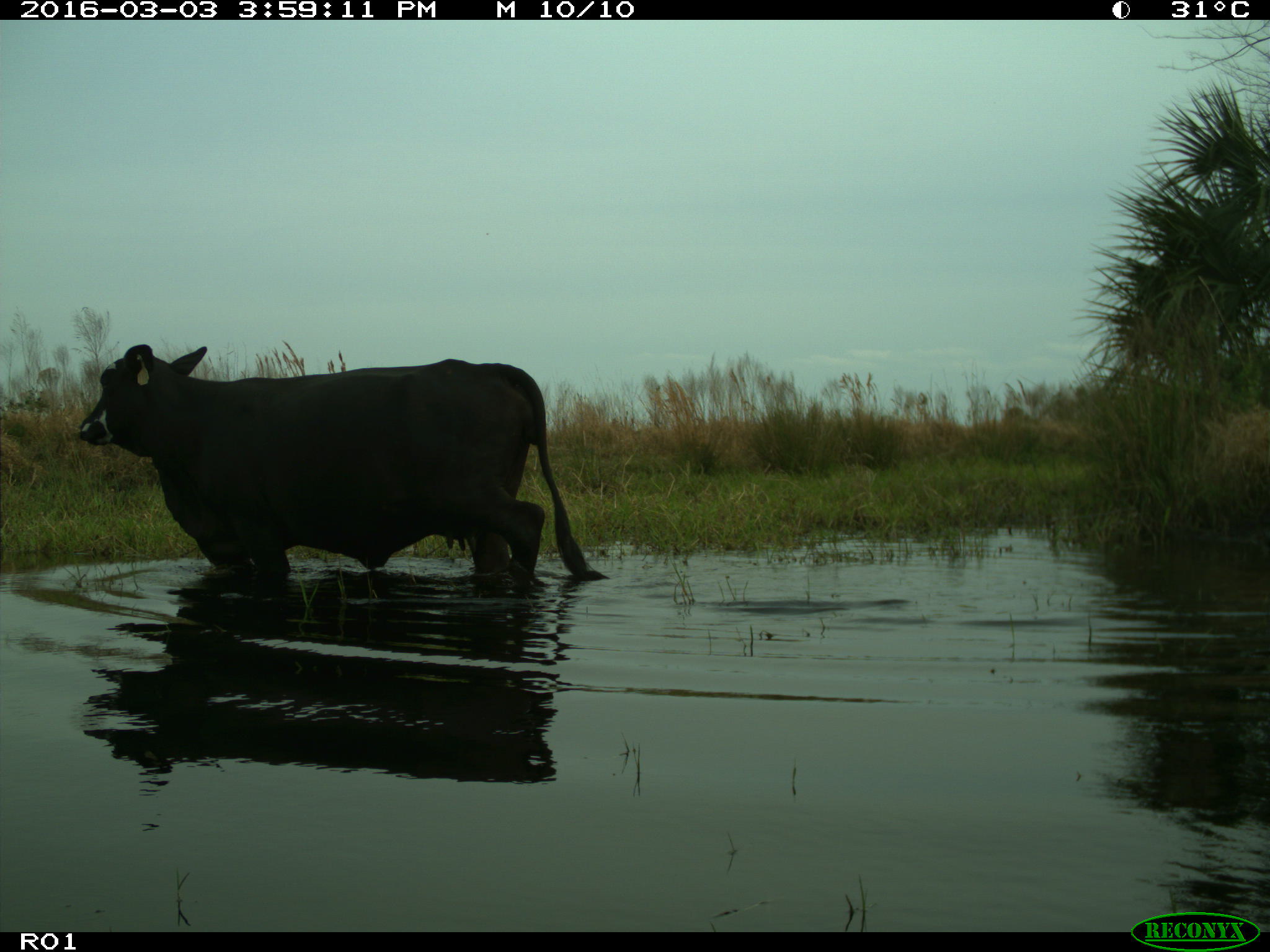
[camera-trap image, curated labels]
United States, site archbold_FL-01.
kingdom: Animalia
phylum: Chordata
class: Mammalia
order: Artiodactyla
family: Bovidae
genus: Bos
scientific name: Bos taurus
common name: domestic cow